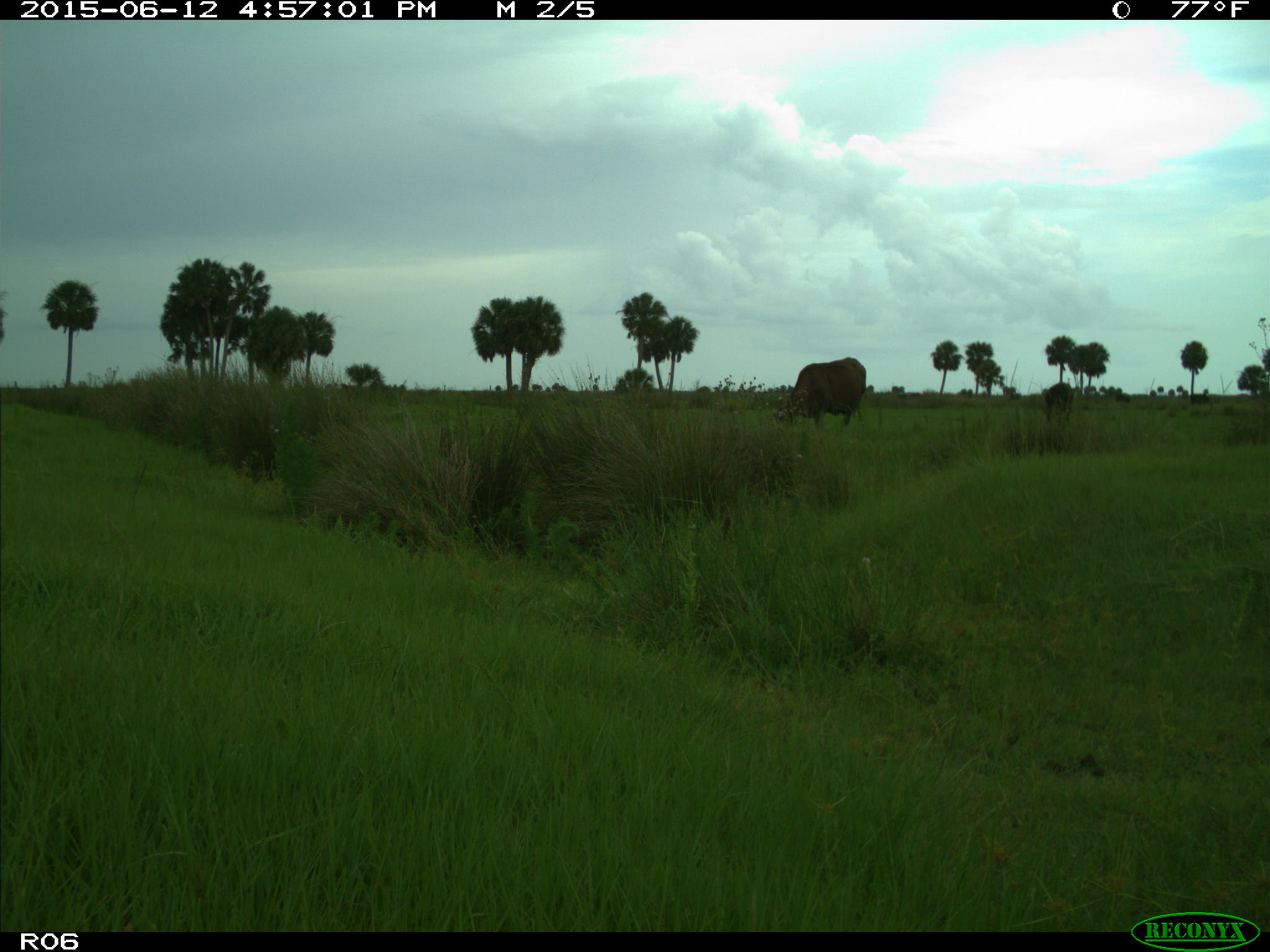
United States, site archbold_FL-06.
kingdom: Animalia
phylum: Chordata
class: Mammalia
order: Artiodactyla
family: Bovidae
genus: Bos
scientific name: Bos taurus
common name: domestic cow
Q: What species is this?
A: Bos taurus (domestic cow).